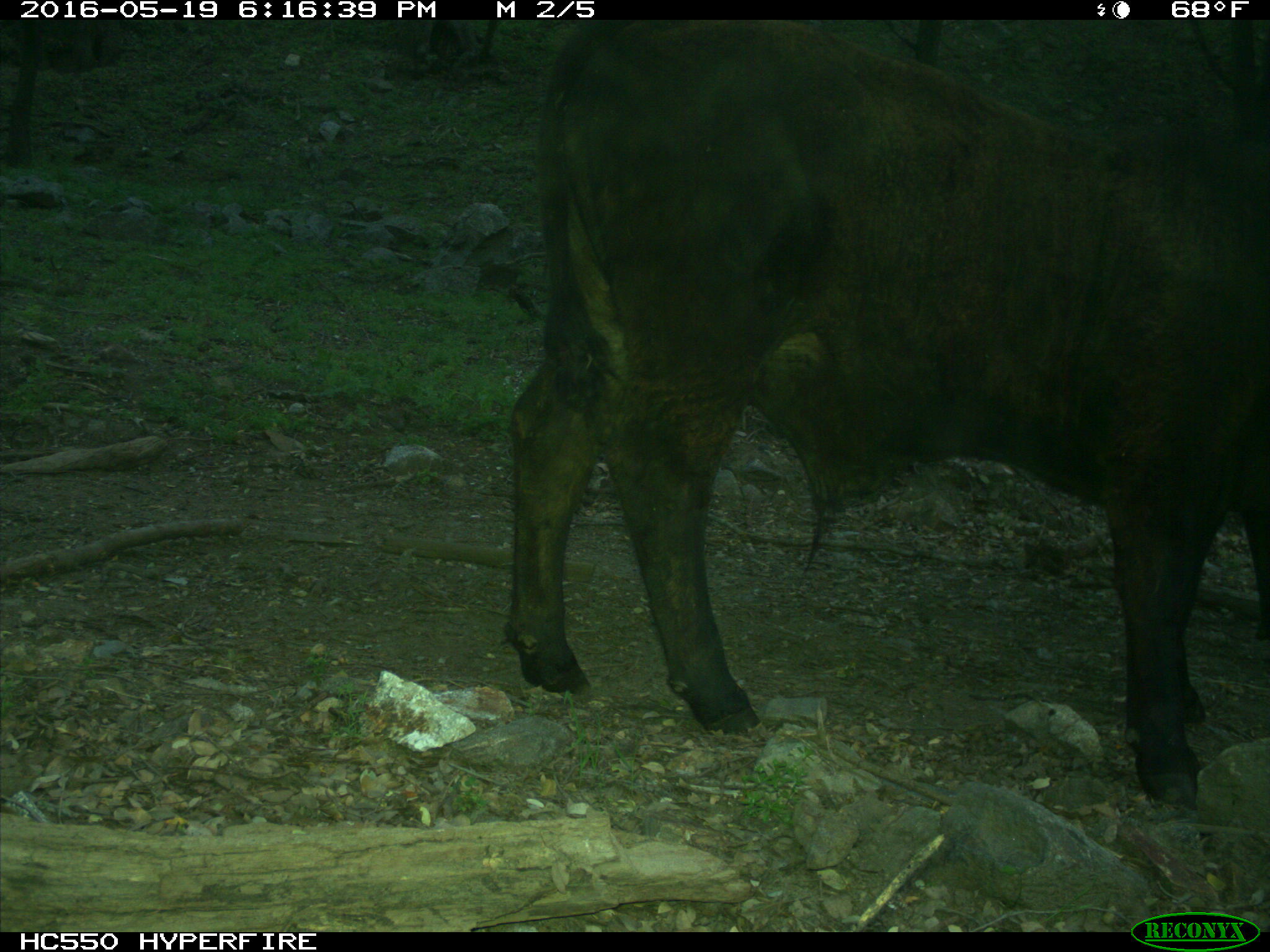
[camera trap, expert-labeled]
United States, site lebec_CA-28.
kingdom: Animalia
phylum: Chordata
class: Mammalia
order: Artiodactyla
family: Bovidae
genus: Bos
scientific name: Bos taurus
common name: domestic cow